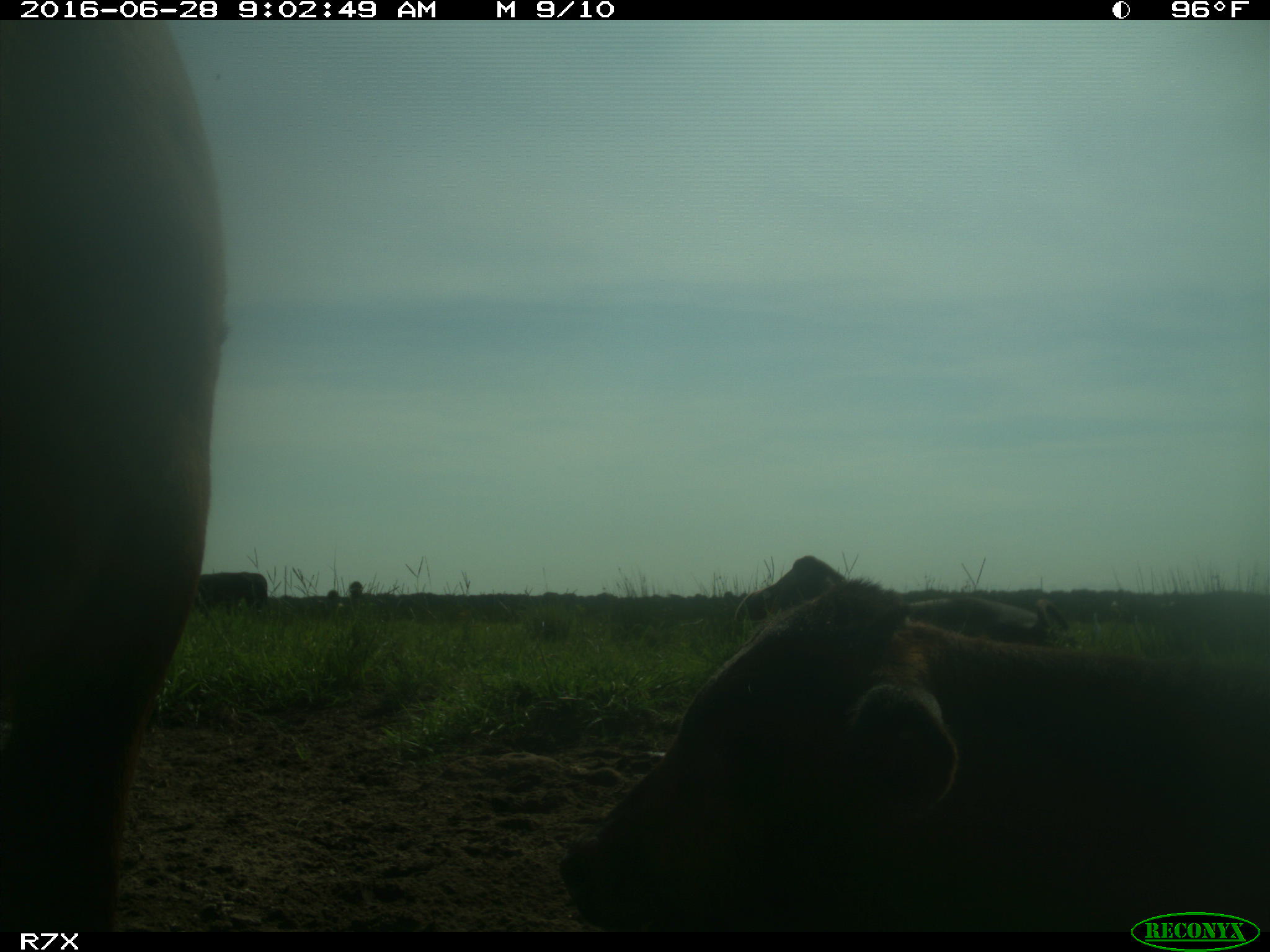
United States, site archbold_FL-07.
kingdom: Animalia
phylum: Chordata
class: Mammalia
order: Artiodactyla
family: Bovidae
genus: Bos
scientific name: Bos taurus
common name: domestic cow